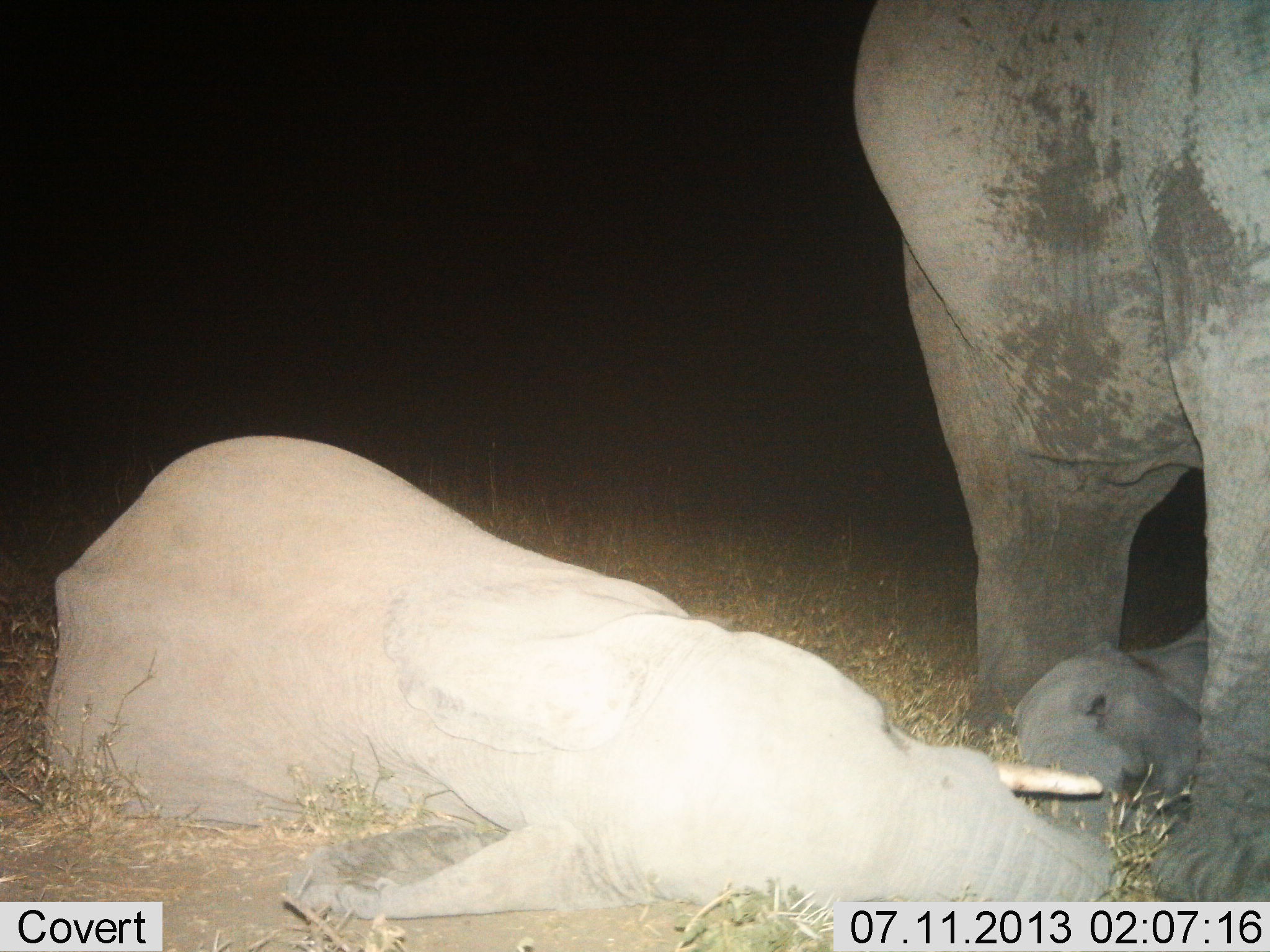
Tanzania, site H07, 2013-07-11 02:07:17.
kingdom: Animalia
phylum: Chordata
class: Mammalia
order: Proboscidea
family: Elephantidae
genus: Loxodonta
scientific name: Loxodonta africana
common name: african bush elephant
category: elephant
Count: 3.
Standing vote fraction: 90%.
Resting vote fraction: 70%.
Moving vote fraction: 0%.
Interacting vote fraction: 0%.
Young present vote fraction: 80%.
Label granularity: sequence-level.